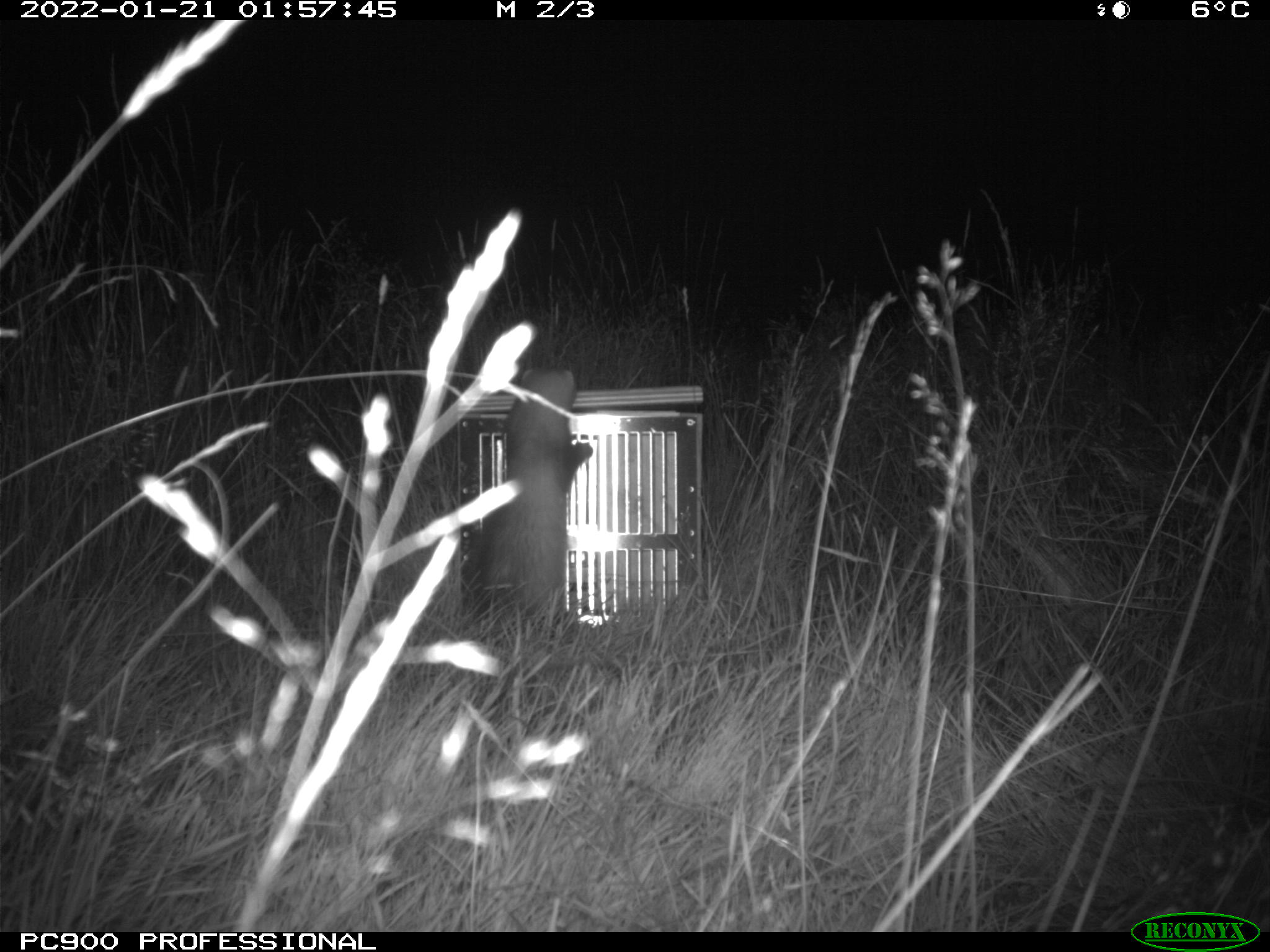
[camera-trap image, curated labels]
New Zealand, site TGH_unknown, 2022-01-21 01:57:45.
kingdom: Animalia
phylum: Chordata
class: Mammalia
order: Carnivora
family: Mustelidae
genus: Mustela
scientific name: Mustela furo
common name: ferret